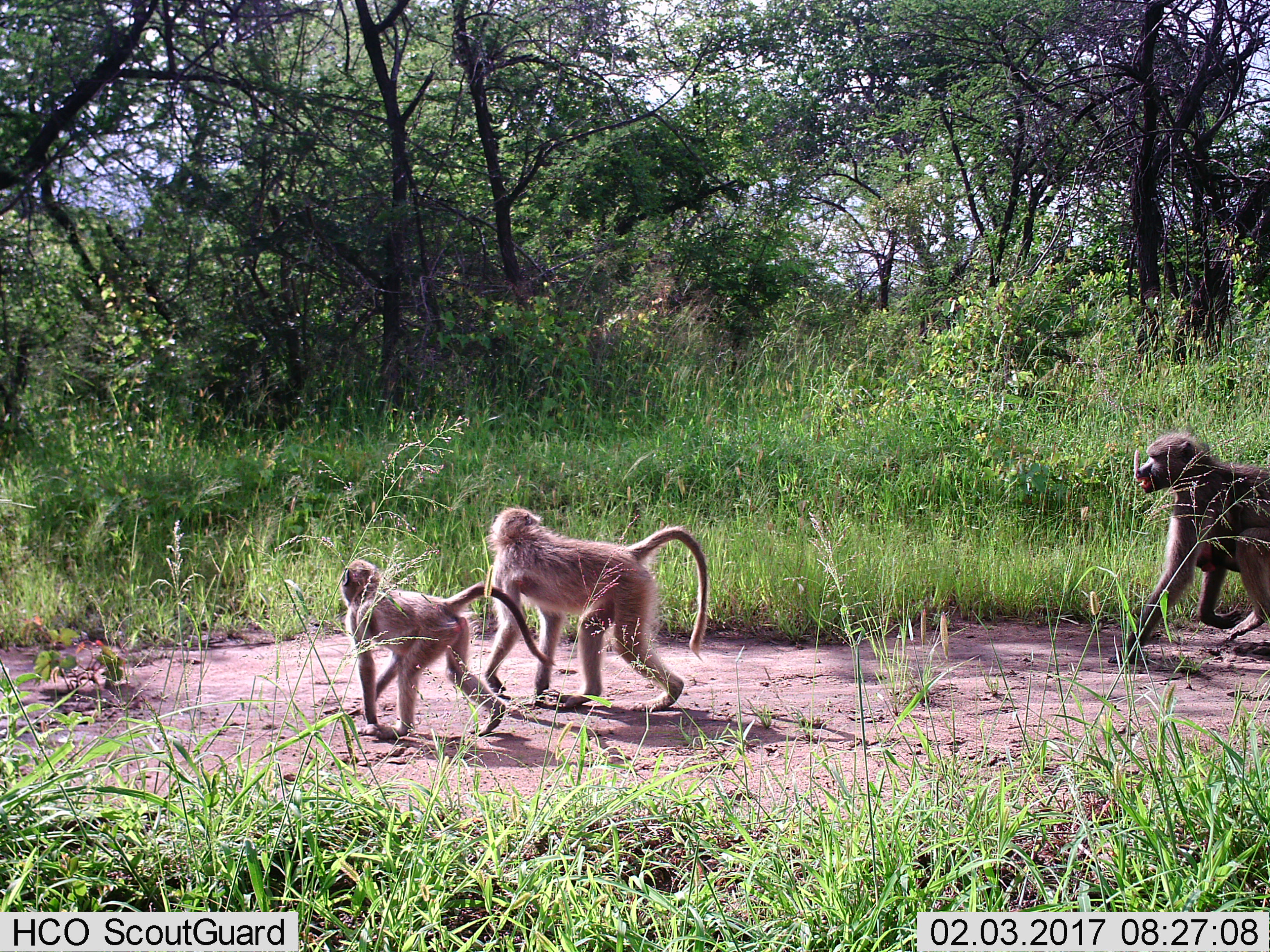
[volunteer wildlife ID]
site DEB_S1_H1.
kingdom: Animalia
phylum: Chordata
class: Mammalia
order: Primates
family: Cercopithecidae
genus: Papio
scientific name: Papio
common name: baboon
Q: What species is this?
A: Baboon (Papio).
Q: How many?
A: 3.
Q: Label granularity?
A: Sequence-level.